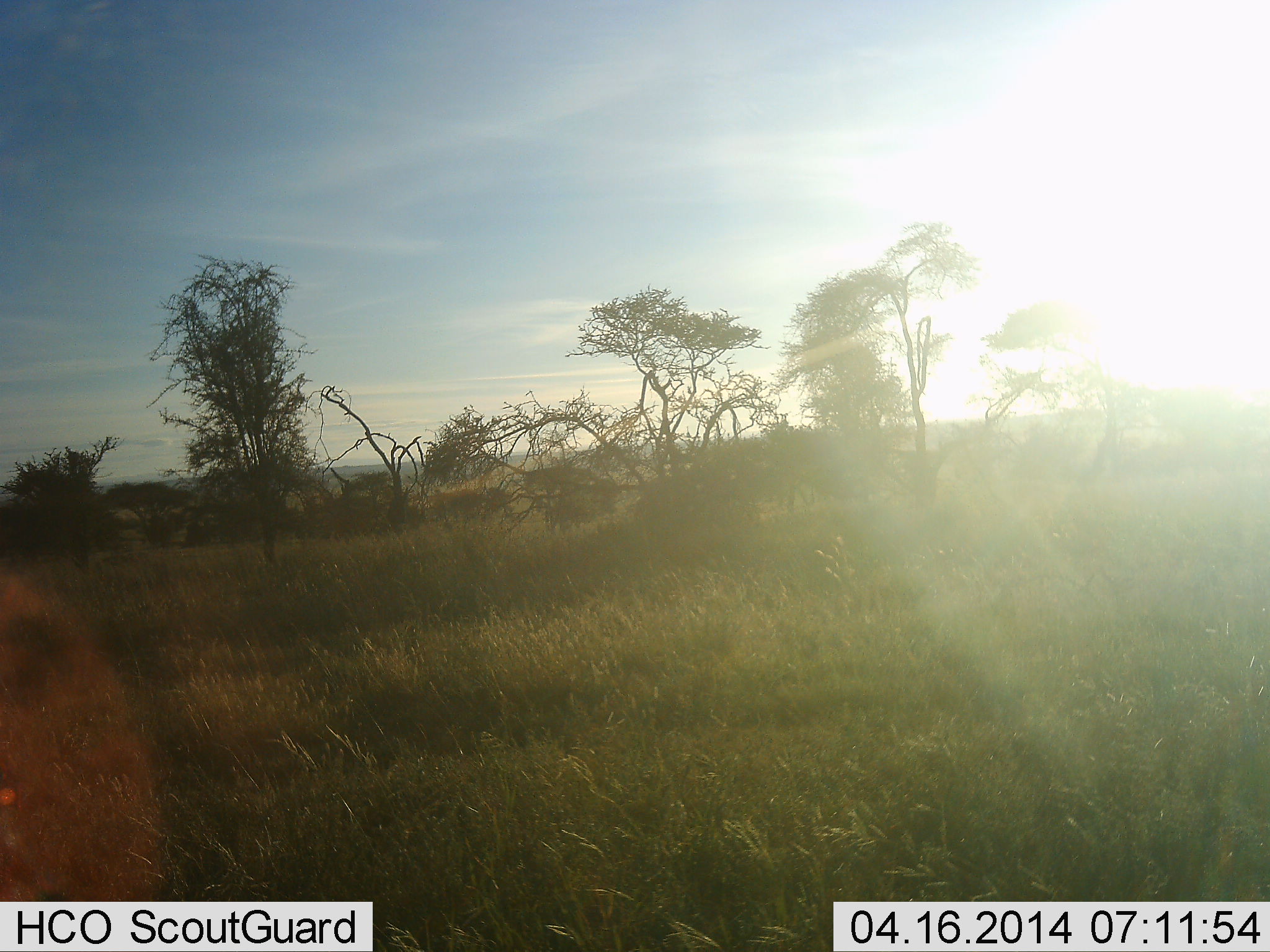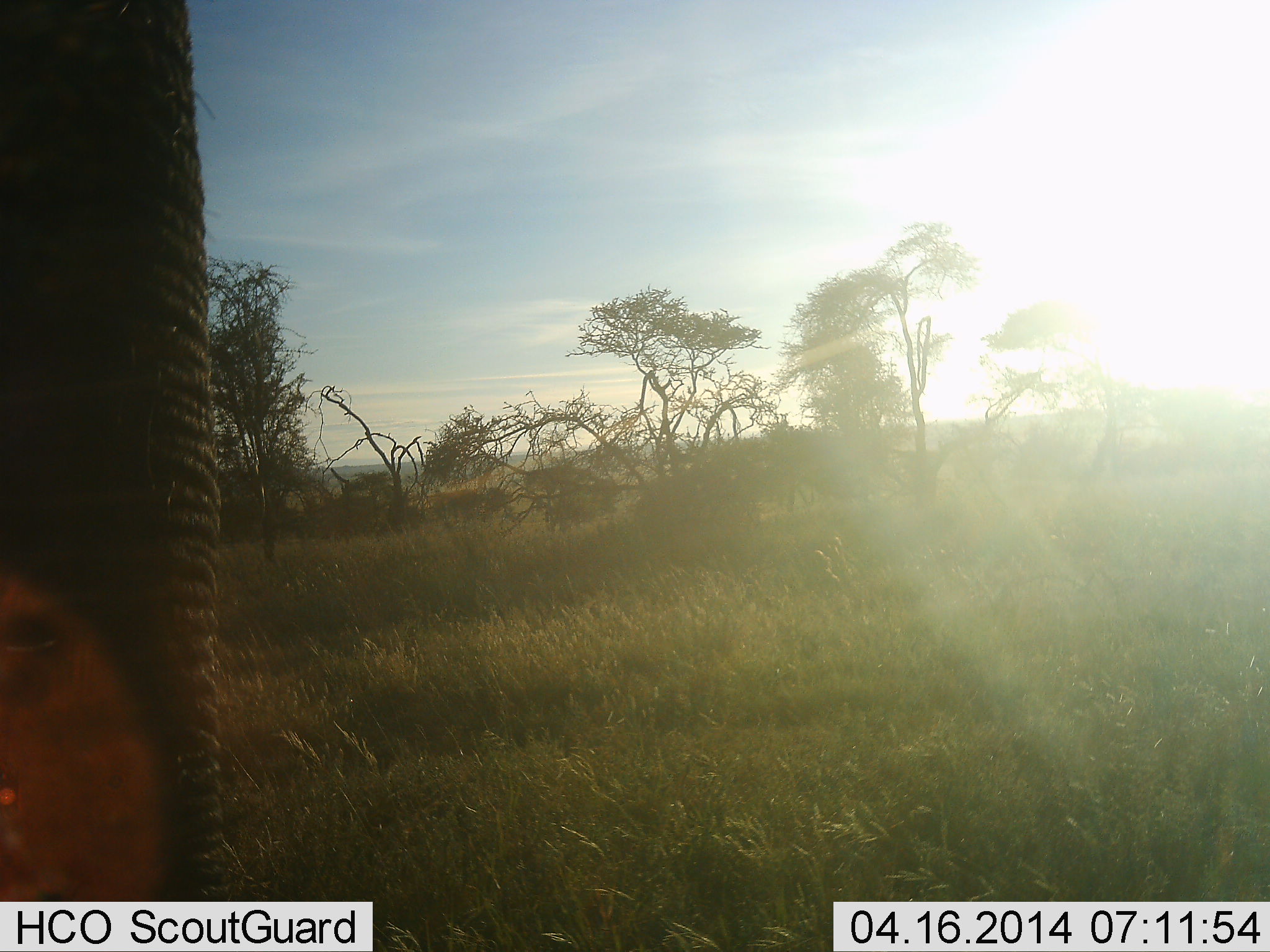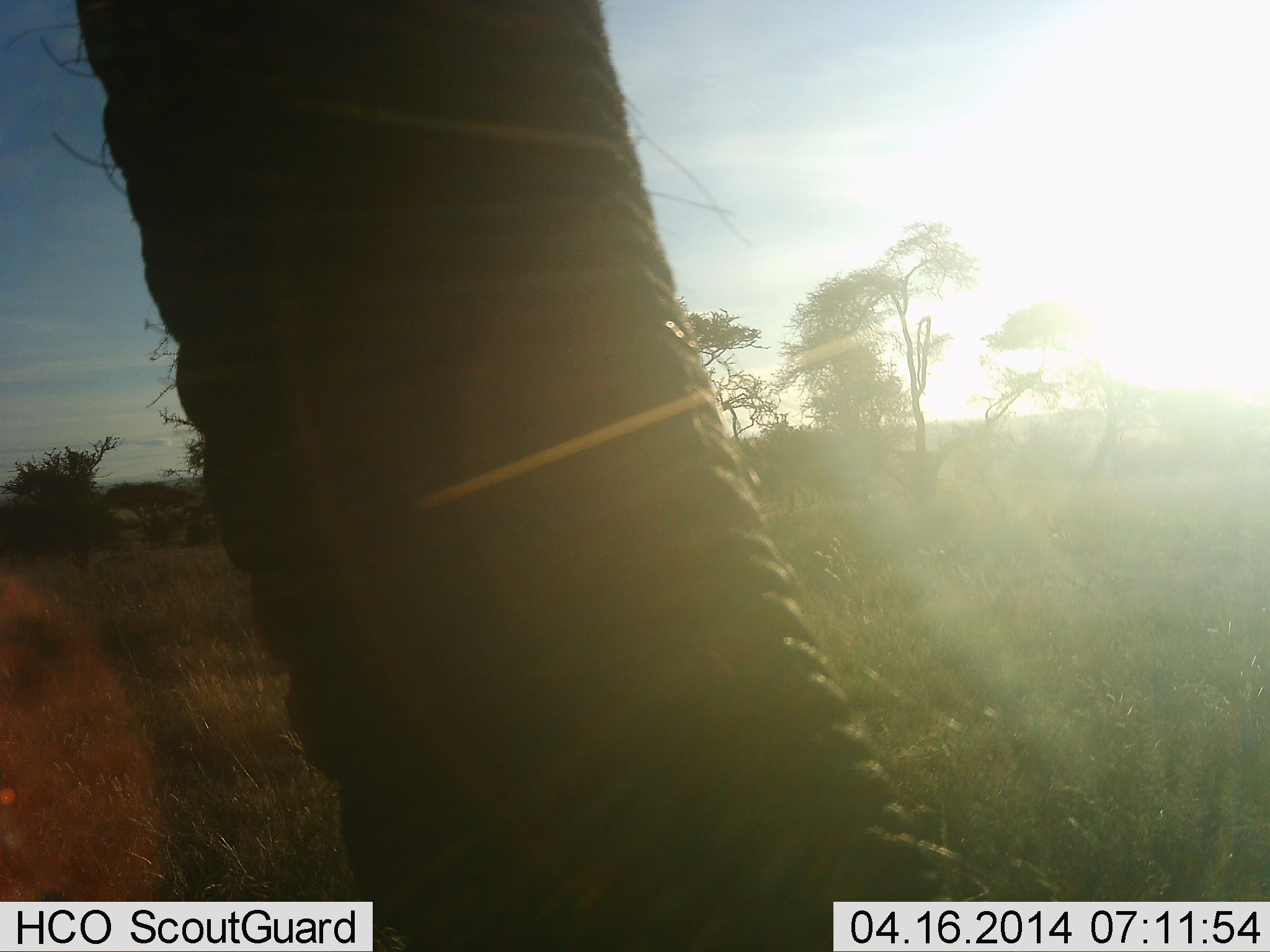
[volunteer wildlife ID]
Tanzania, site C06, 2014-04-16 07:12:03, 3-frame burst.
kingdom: Animalia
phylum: Chordata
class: Mammalia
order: Proboscidea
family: Elephantidae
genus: Loxodonta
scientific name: Loxodonta africana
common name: african bush elephant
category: elephant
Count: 1.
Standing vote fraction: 47%.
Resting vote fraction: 0%.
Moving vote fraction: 40%.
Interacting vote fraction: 13%.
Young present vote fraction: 0%.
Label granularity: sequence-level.